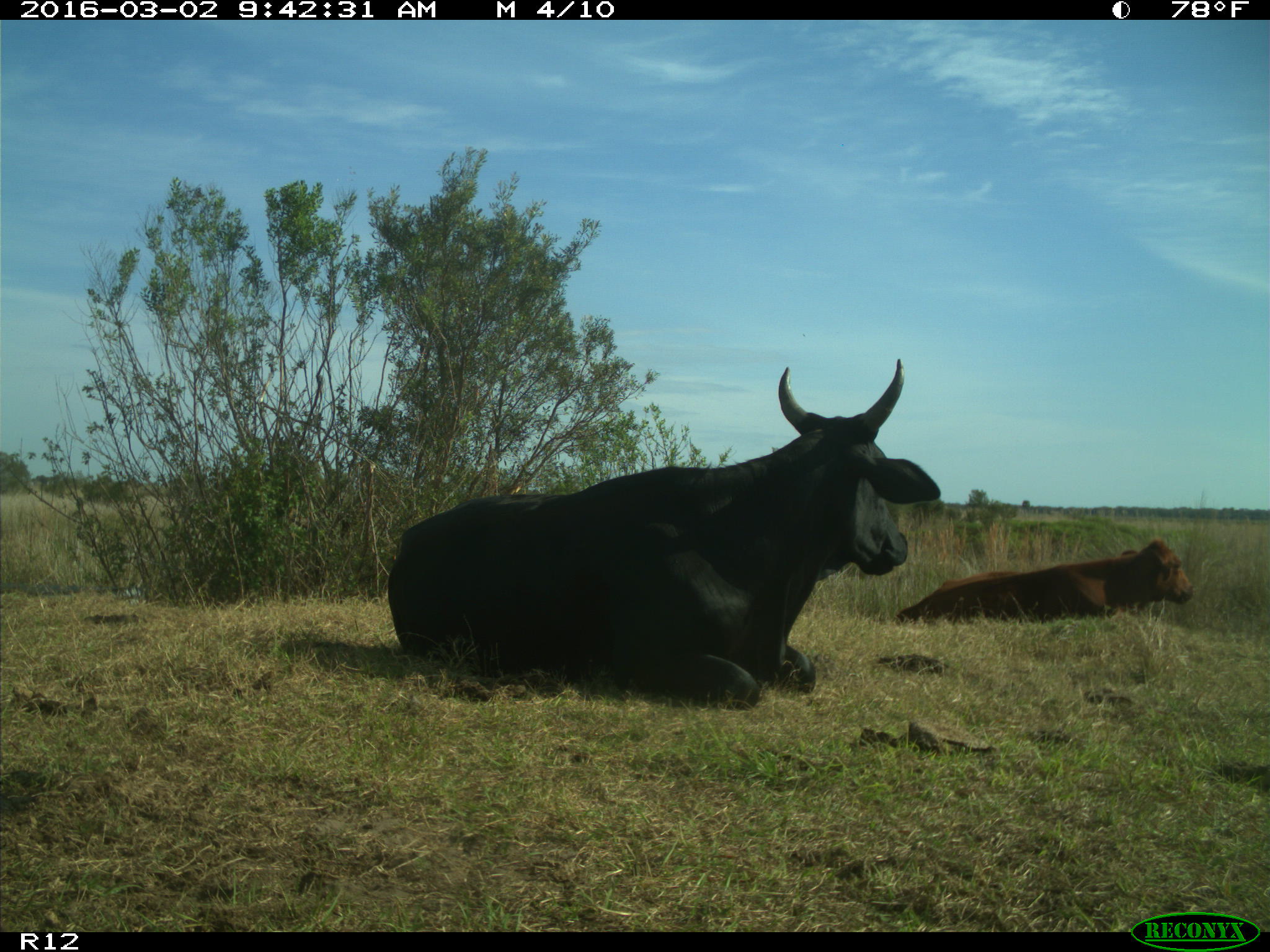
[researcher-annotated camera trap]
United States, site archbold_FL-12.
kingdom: Animalia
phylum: Chordata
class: Mammalia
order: Artiodactyla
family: Bovidae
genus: Bos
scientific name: Bos taurus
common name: domestic cow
Bos taurus (domestic cow).